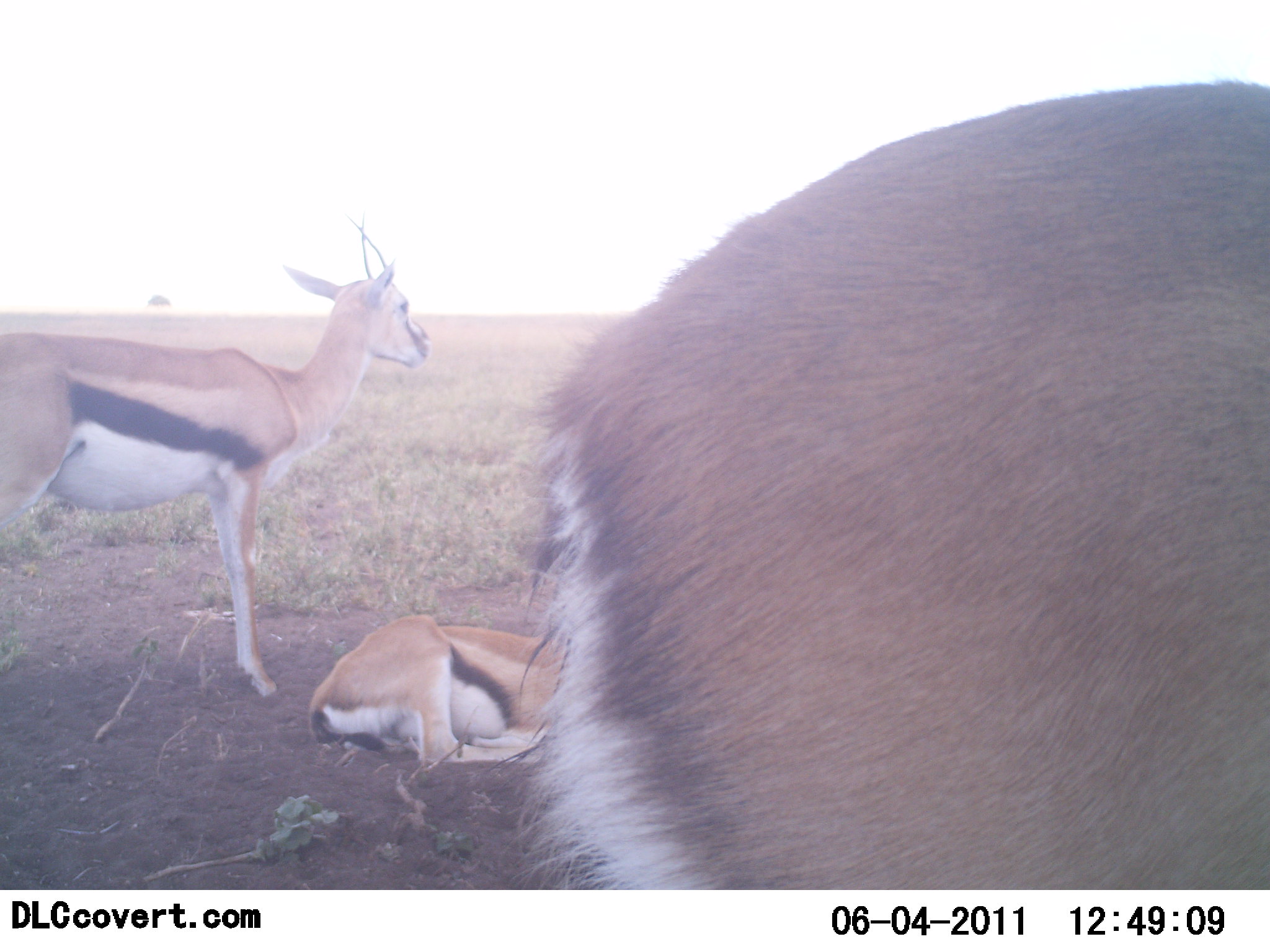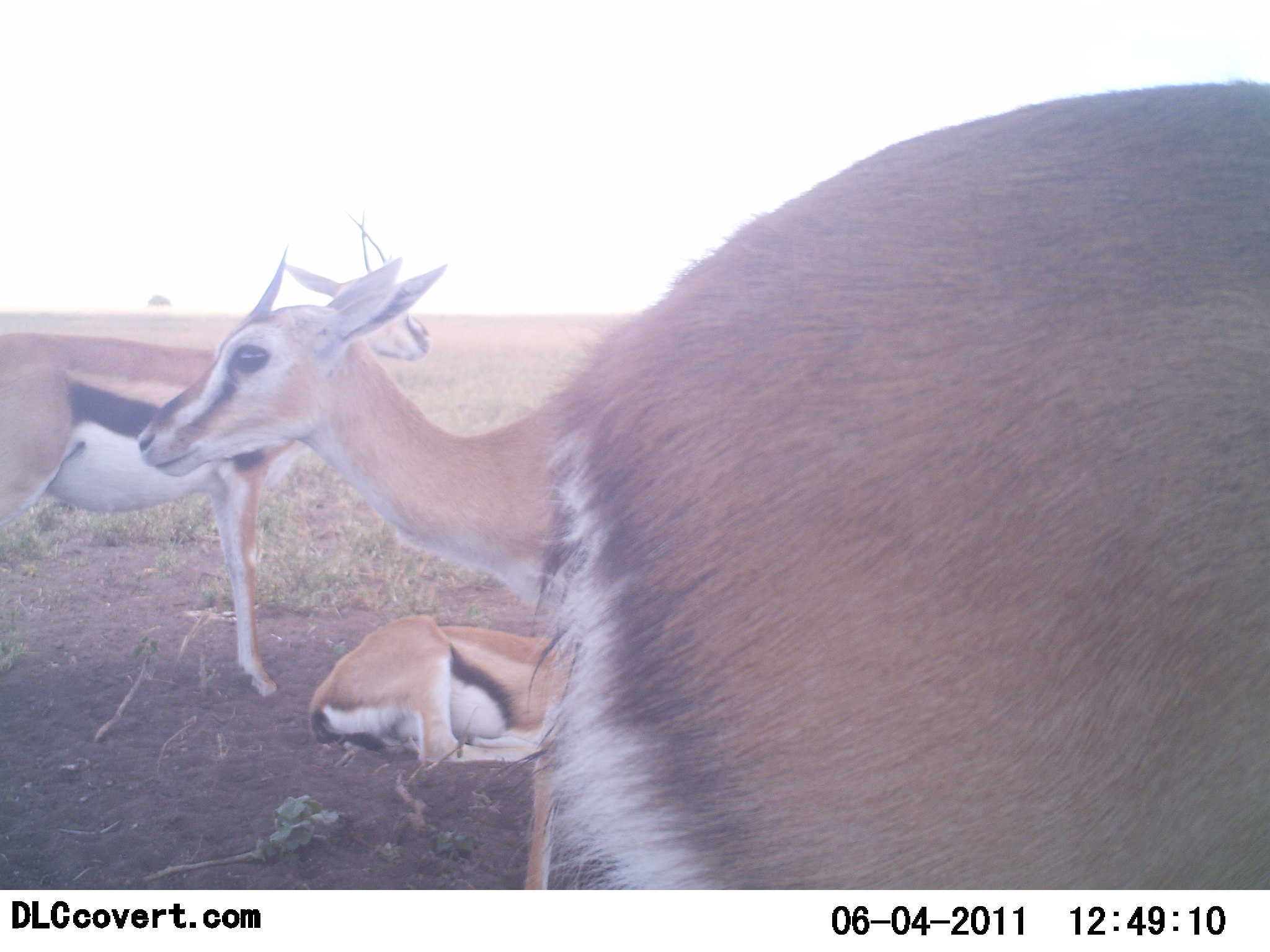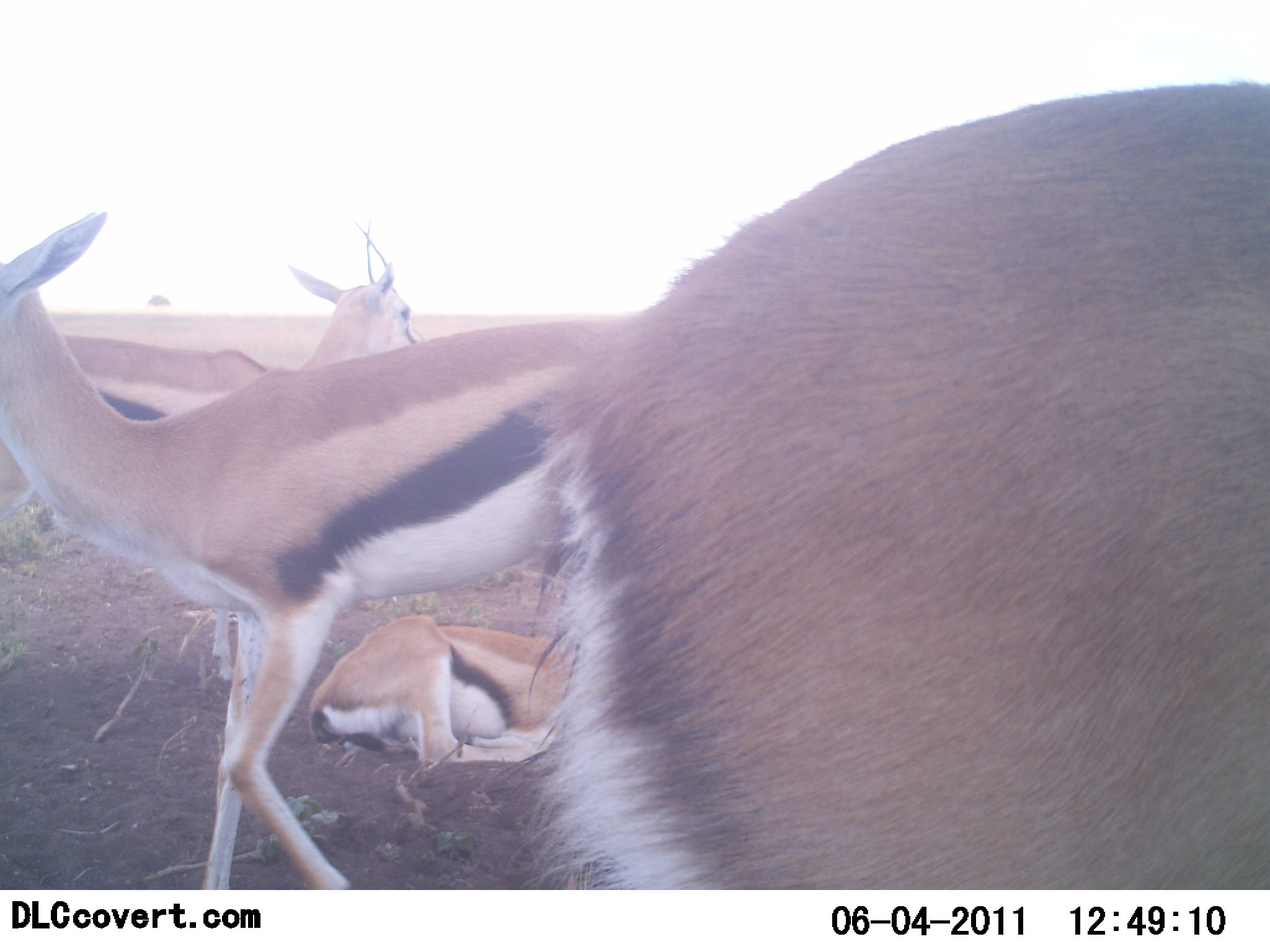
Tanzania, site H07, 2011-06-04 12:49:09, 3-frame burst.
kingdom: Animalia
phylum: Chordata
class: Mammalia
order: Artiodactyla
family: Bovidae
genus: Eudorcas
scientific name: Eudorcas thomsonii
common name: thomson's gazelle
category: gazellethomsons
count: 4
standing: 92%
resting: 100%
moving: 67%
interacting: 0%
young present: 0%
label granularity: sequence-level